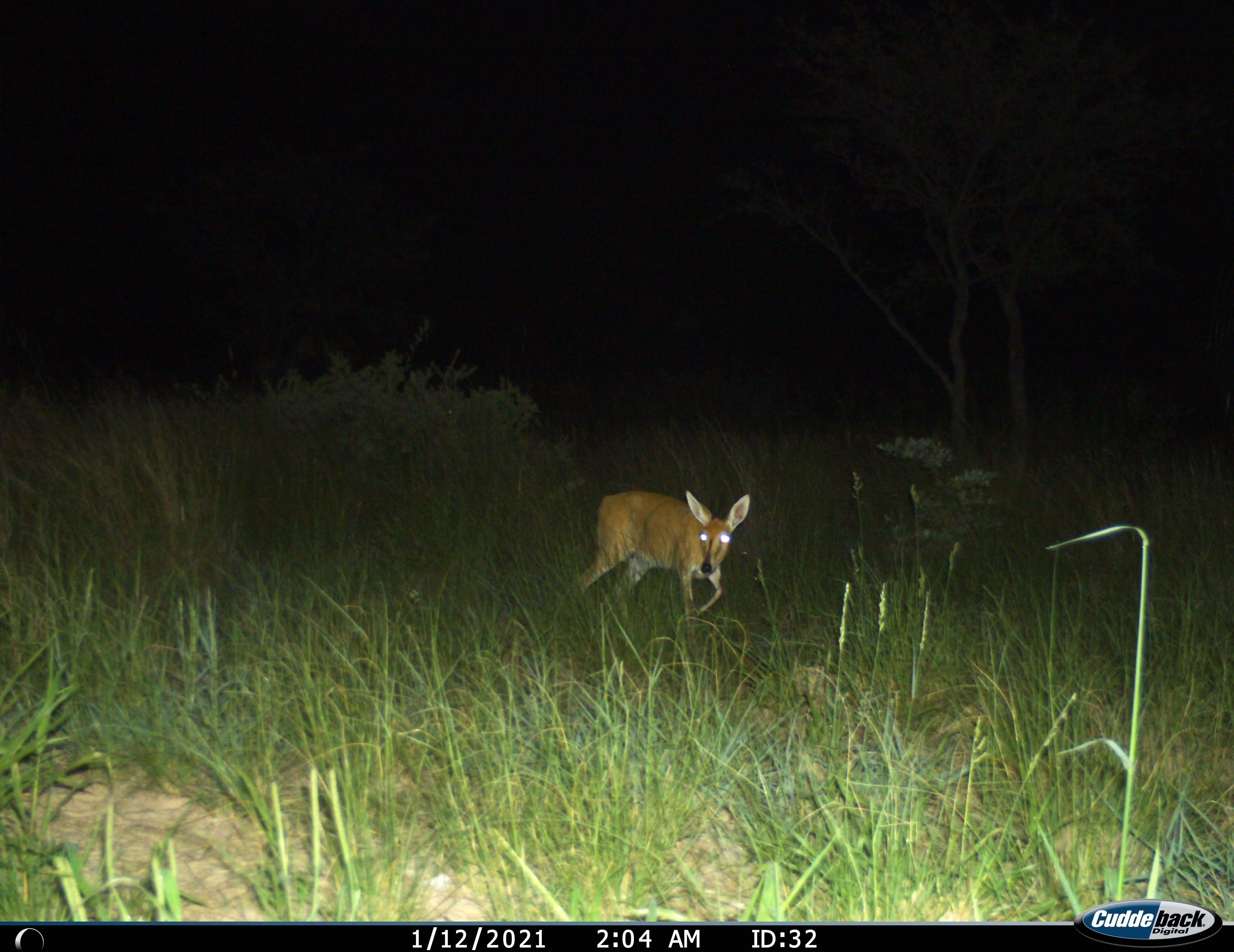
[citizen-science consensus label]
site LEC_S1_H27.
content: unidentified animal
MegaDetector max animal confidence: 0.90